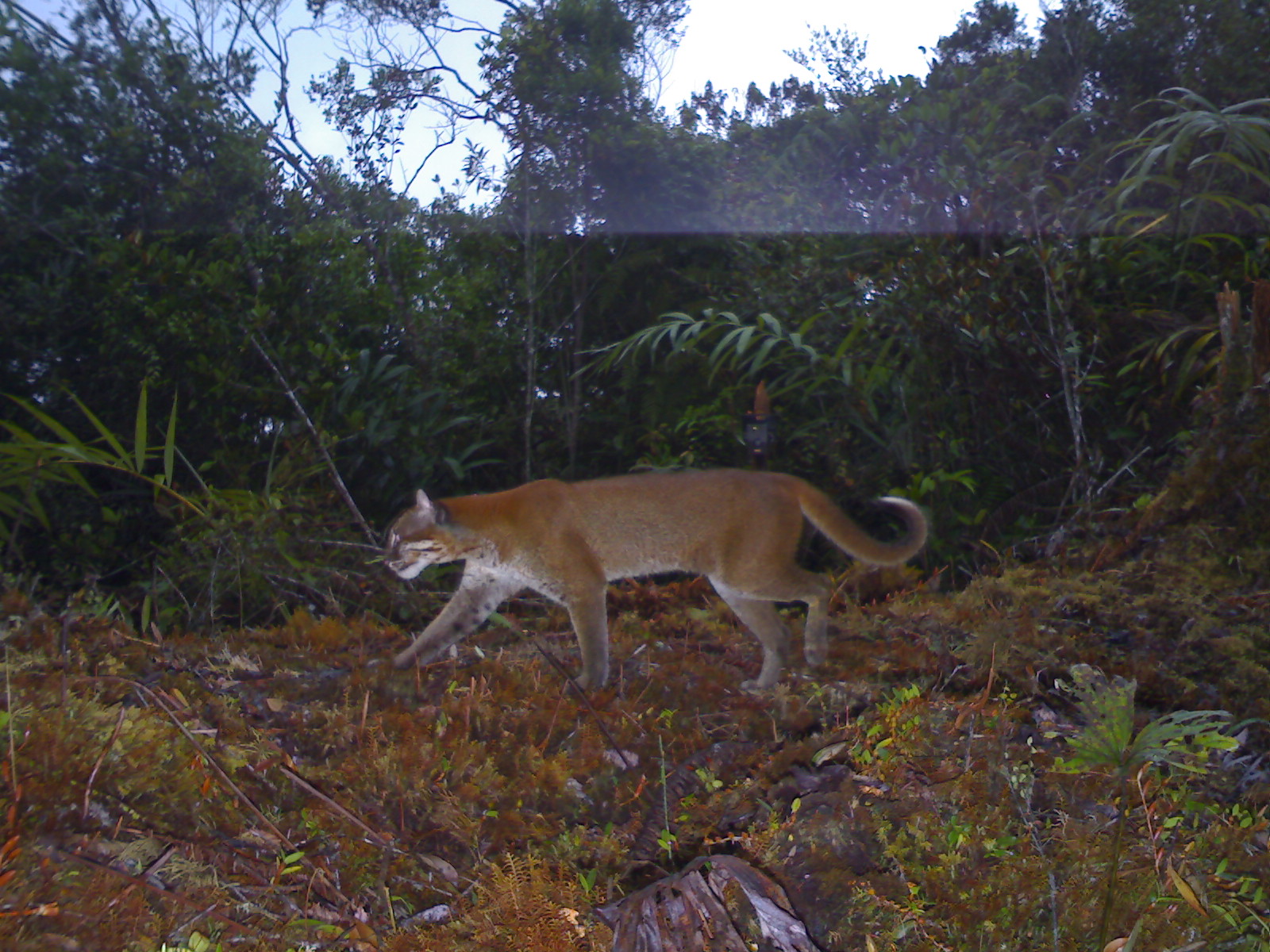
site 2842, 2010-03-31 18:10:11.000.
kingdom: Animalia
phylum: Chordata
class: Mammalia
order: Carnivora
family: Felidae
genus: Catopuma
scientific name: Catopuma temminckii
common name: asian golden cat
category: pardofelis temminckii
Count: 1.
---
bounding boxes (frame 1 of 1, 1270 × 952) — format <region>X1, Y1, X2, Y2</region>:
pardofelis temminckii: <region>364, 469, 930, 689</region>